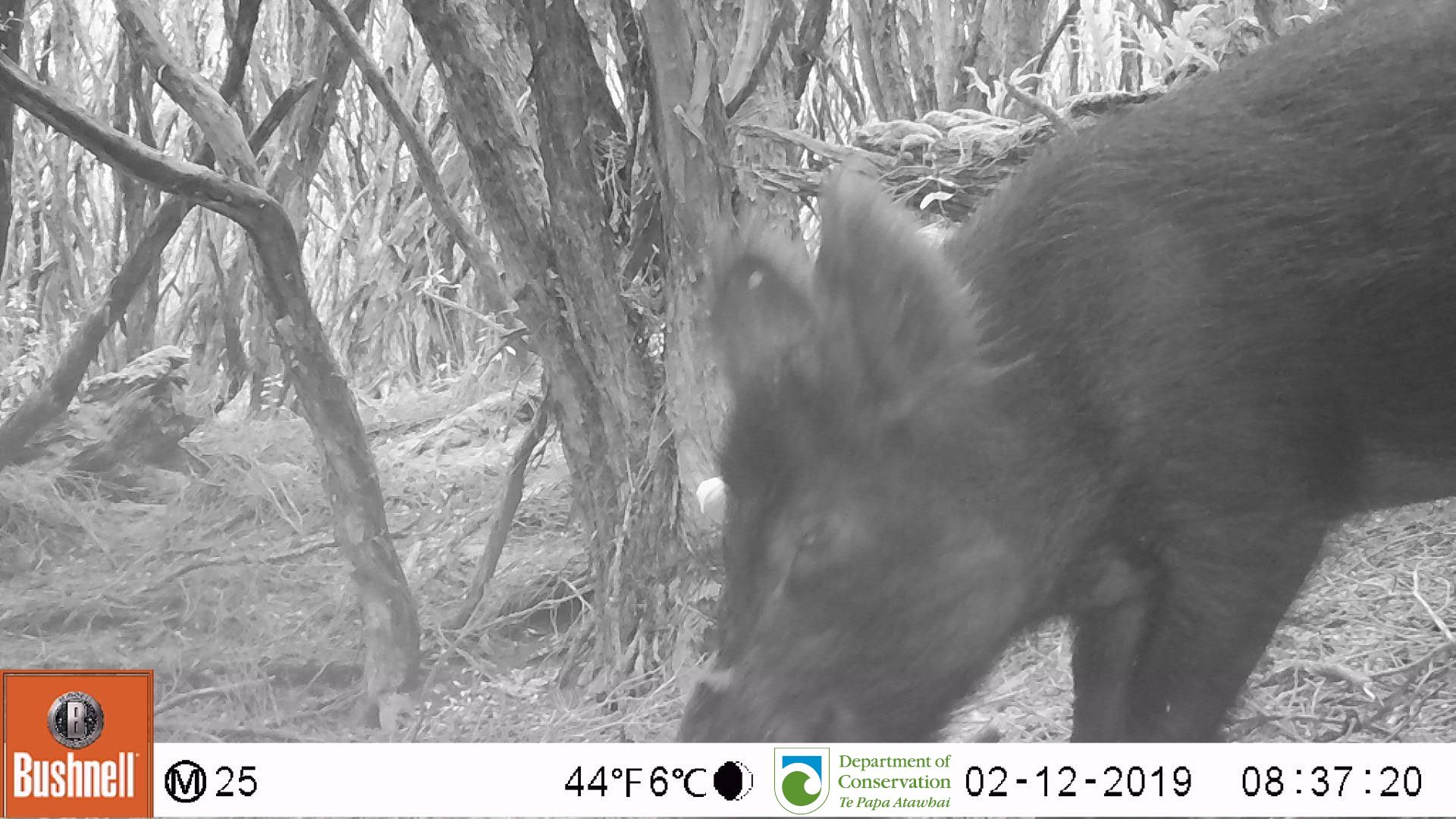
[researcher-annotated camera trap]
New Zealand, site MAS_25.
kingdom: Animalia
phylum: Chordata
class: Mammalia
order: Artiodactyla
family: Suidae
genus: Sus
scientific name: Sus scrofa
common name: pig